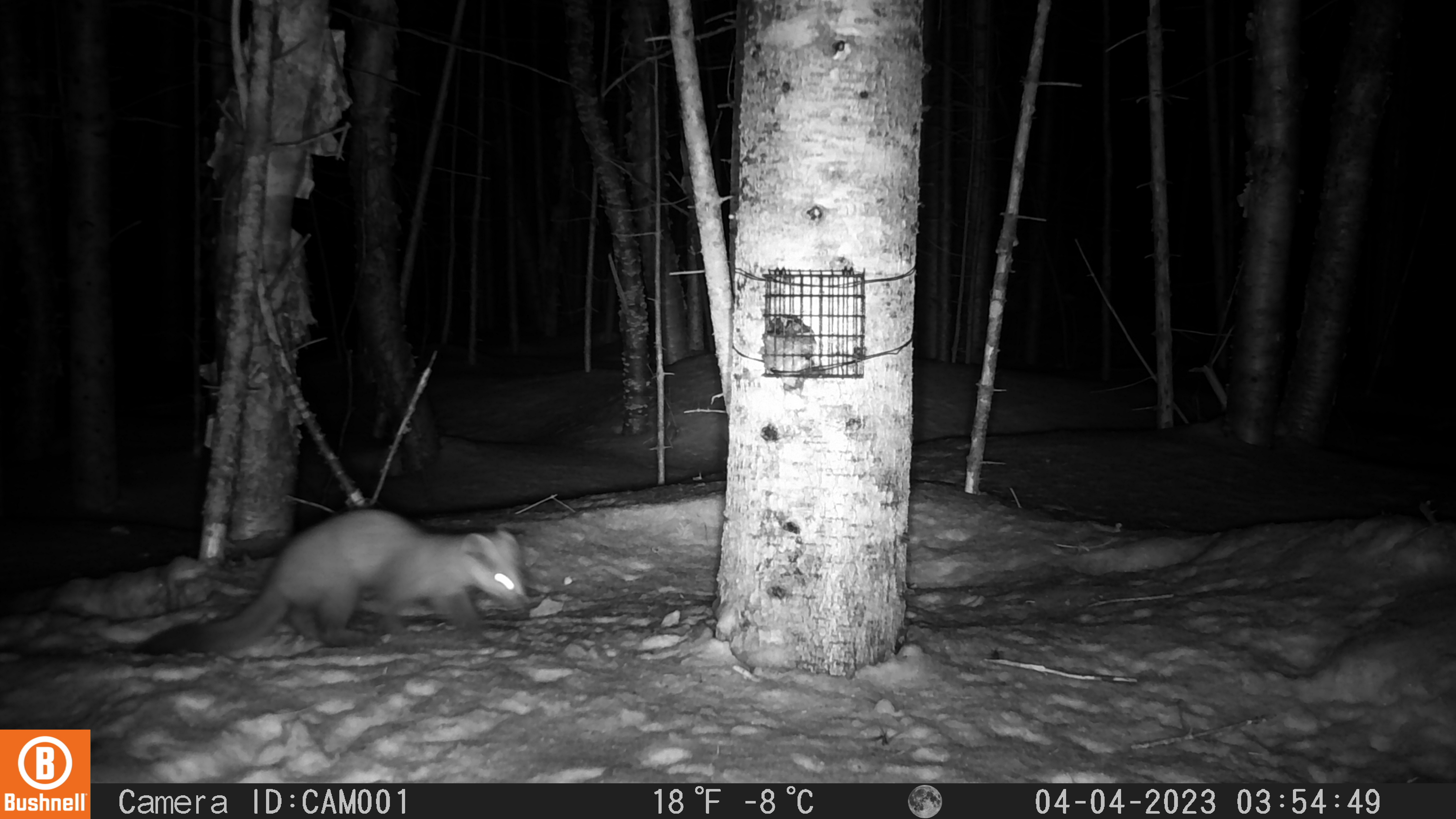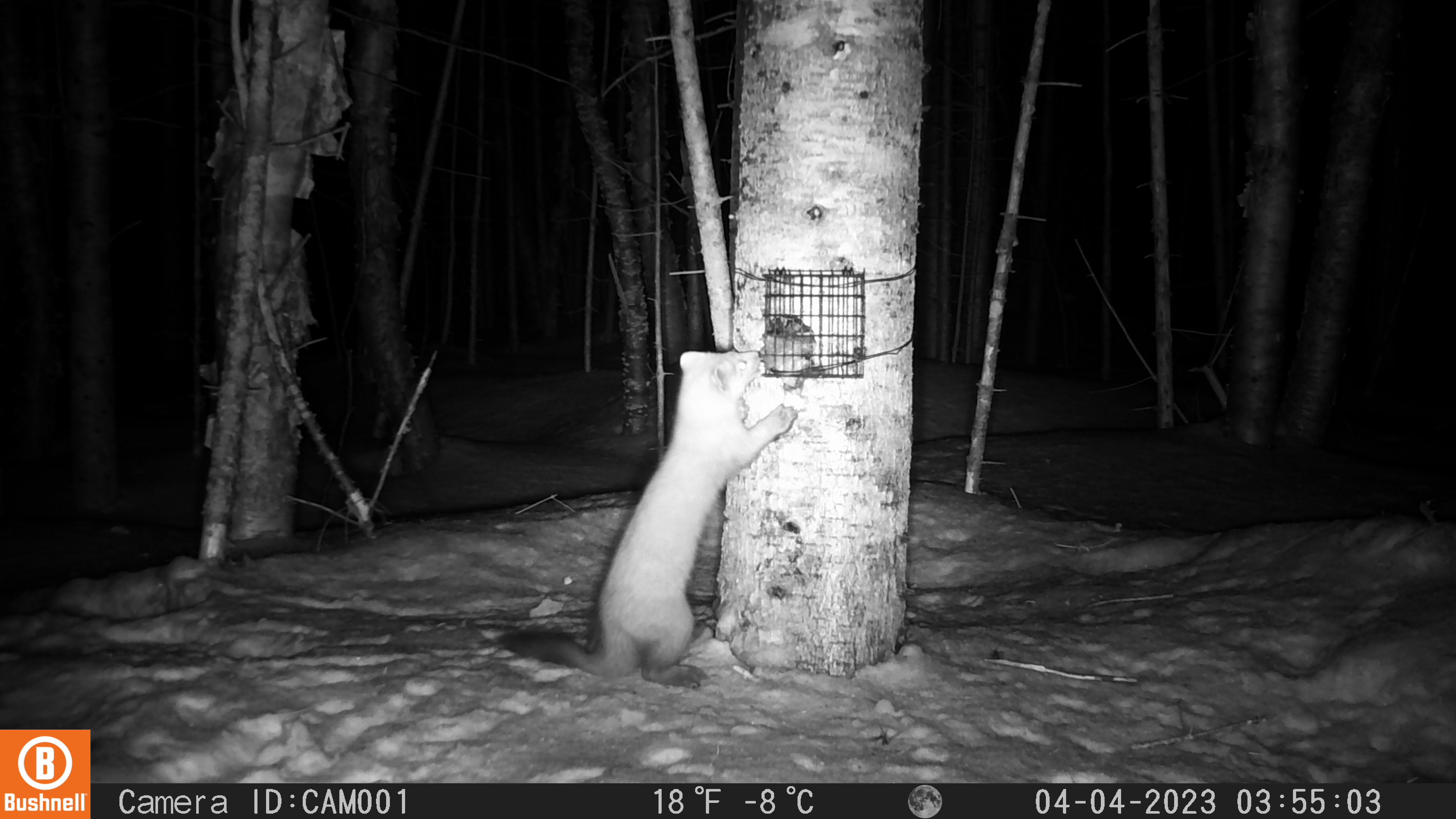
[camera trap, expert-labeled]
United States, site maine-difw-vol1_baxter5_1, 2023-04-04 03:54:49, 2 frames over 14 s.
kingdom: Animalia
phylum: Chordata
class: Mammalia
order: Carnivora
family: Mustelidae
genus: Martes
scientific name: Martes americana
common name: american marten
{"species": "american marten (Martes americana)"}